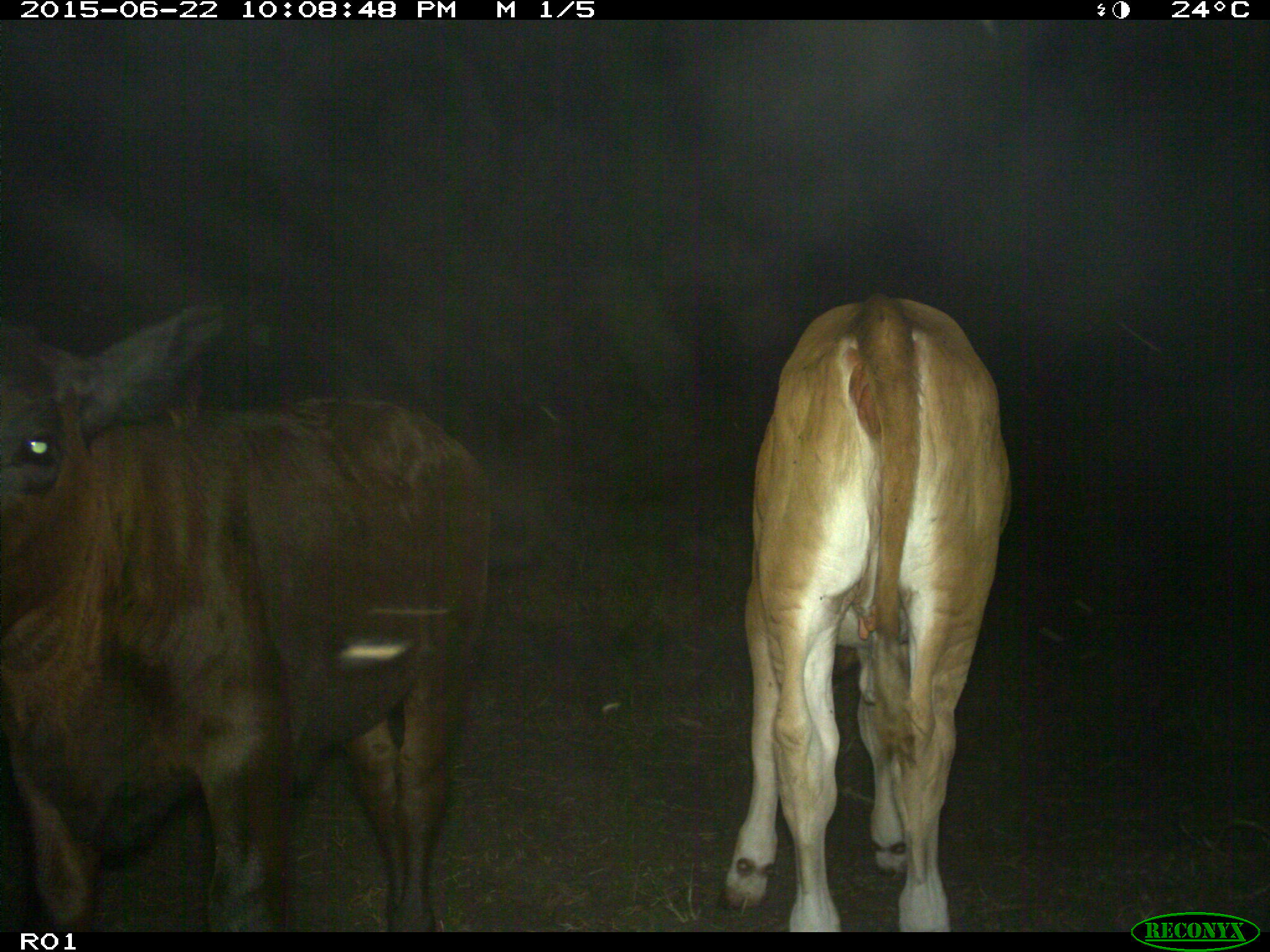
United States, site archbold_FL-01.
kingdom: Animalia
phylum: Chordata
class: Mammalia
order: Artiodactyla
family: Bovidae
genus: Bos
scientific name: Bos taurus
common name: domestic cow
Bos taurus (domestic cow).